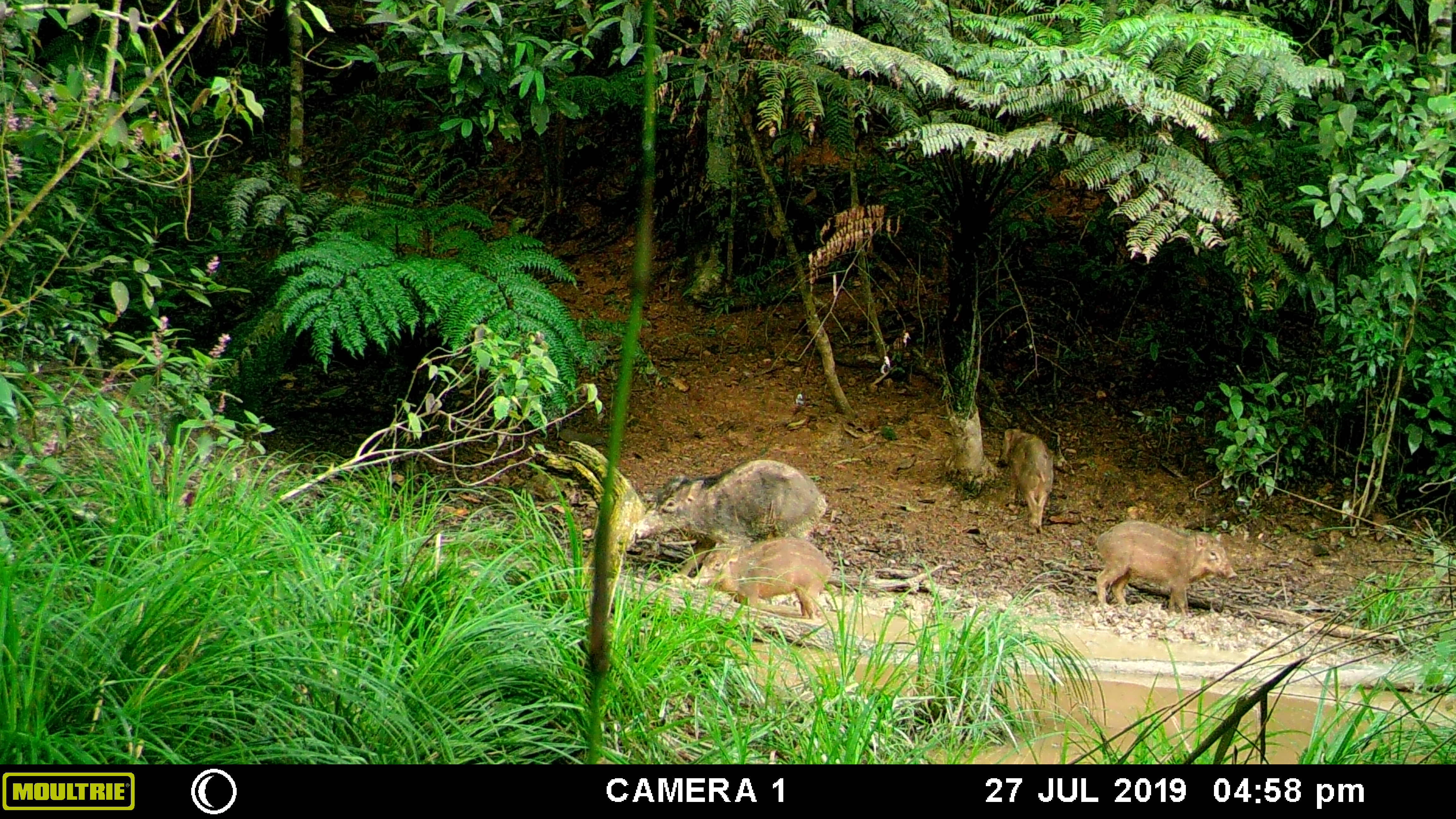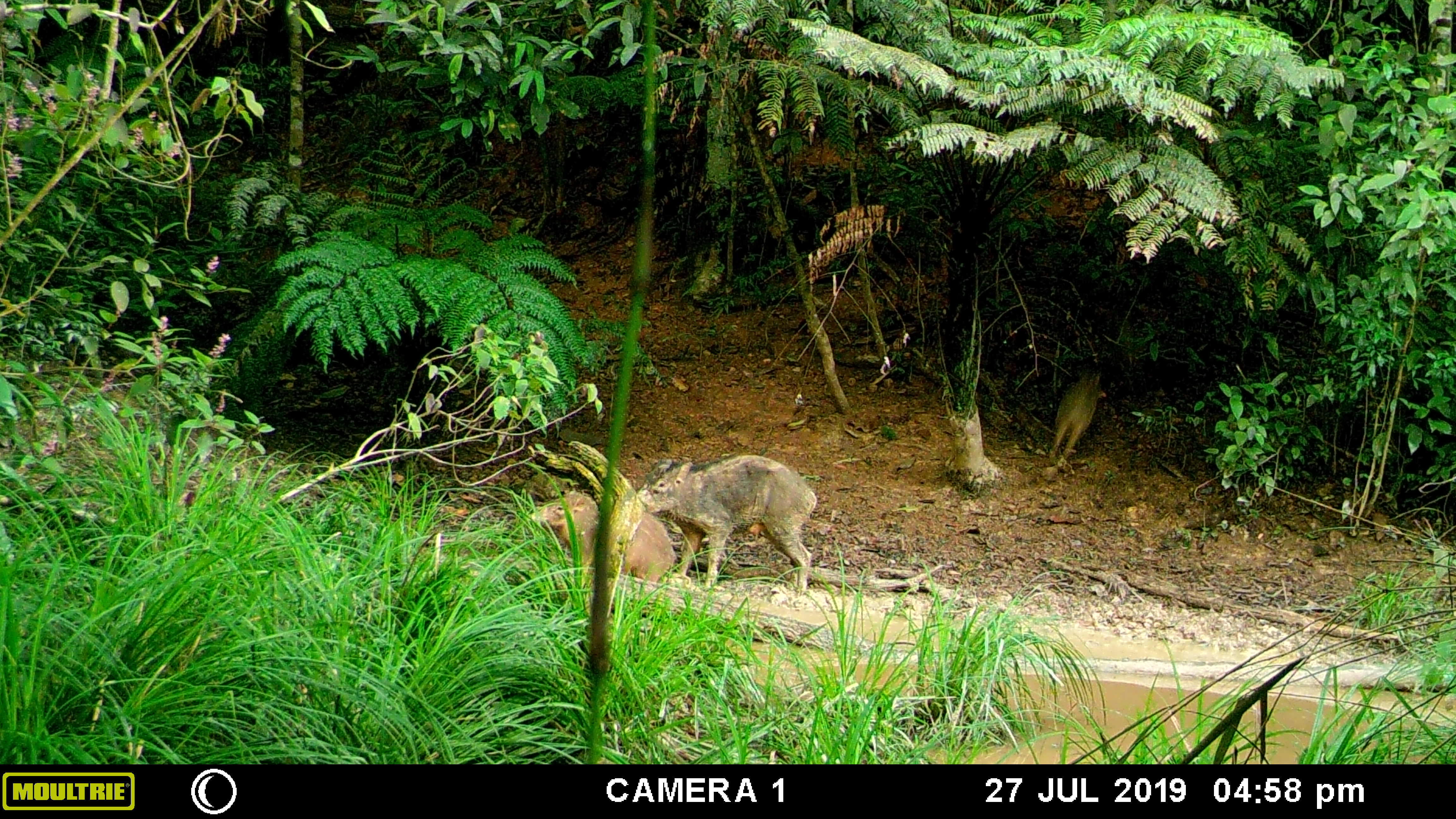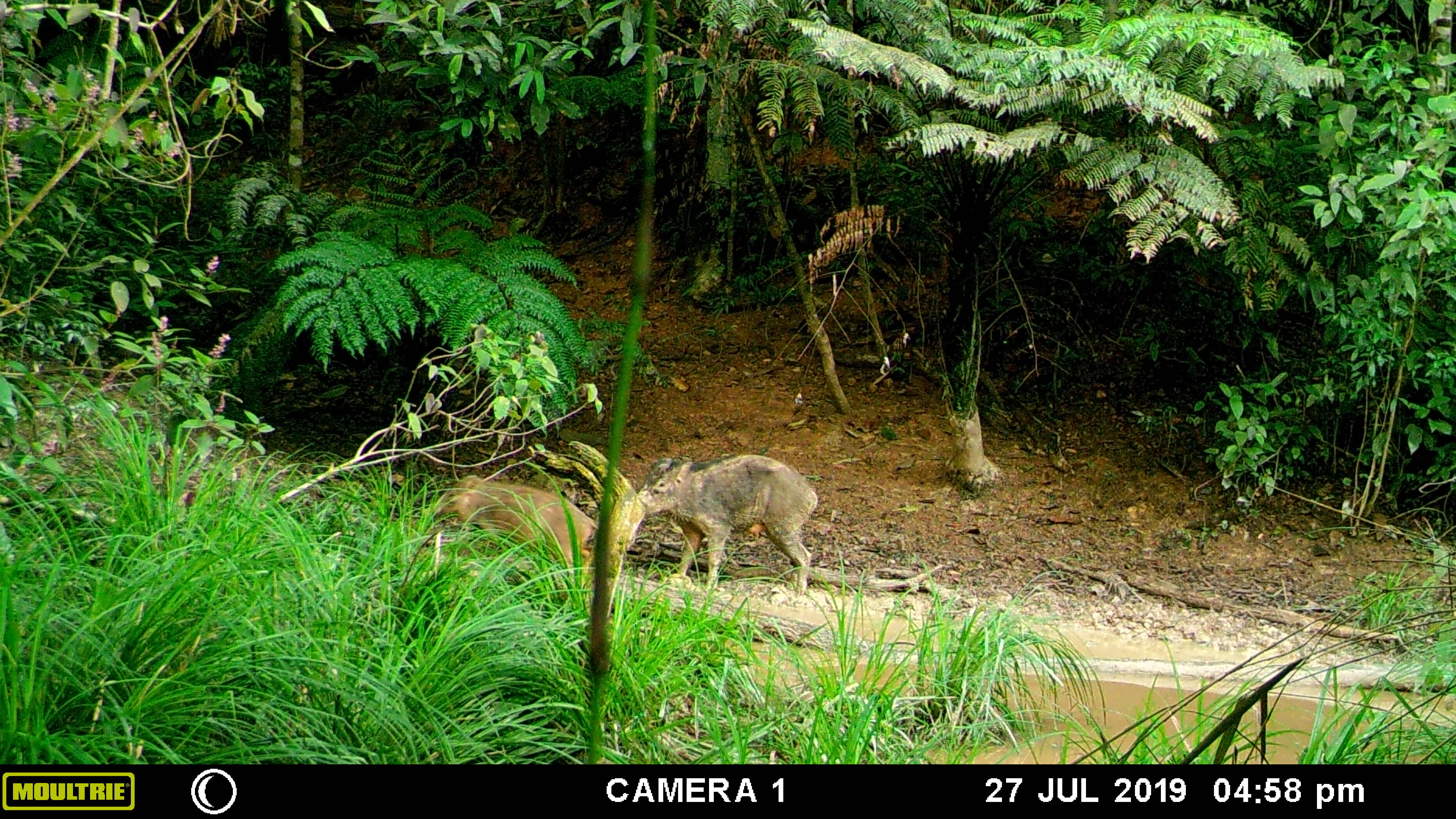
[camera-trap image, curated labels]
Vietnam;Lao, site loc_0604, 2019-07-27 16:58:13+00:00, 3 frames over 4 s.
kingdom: Animalia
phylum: Chordata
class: Mammalia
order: Artiodactyla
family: Suidae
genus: Sus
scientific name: Sus scrofa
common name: eurasian wild pig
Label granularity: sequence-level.